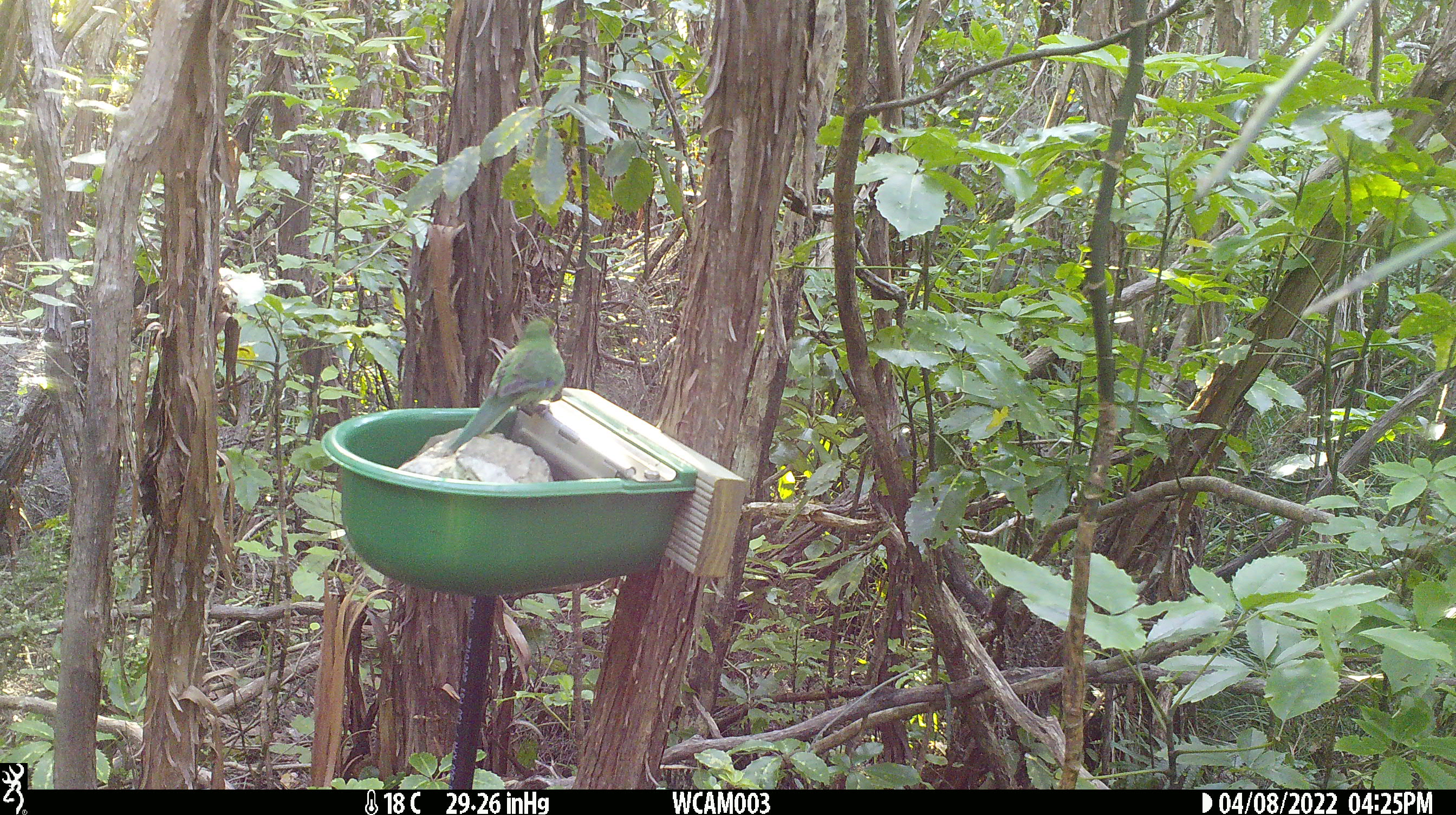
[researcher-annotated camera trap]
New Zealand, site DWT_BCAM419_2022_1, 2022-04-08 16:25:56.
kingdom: Animalia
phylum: Chordata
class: Aves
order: Psittaciformes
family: Psittaculidae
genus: Cyanoramphus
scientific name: Cyanoramphus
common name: parakeet